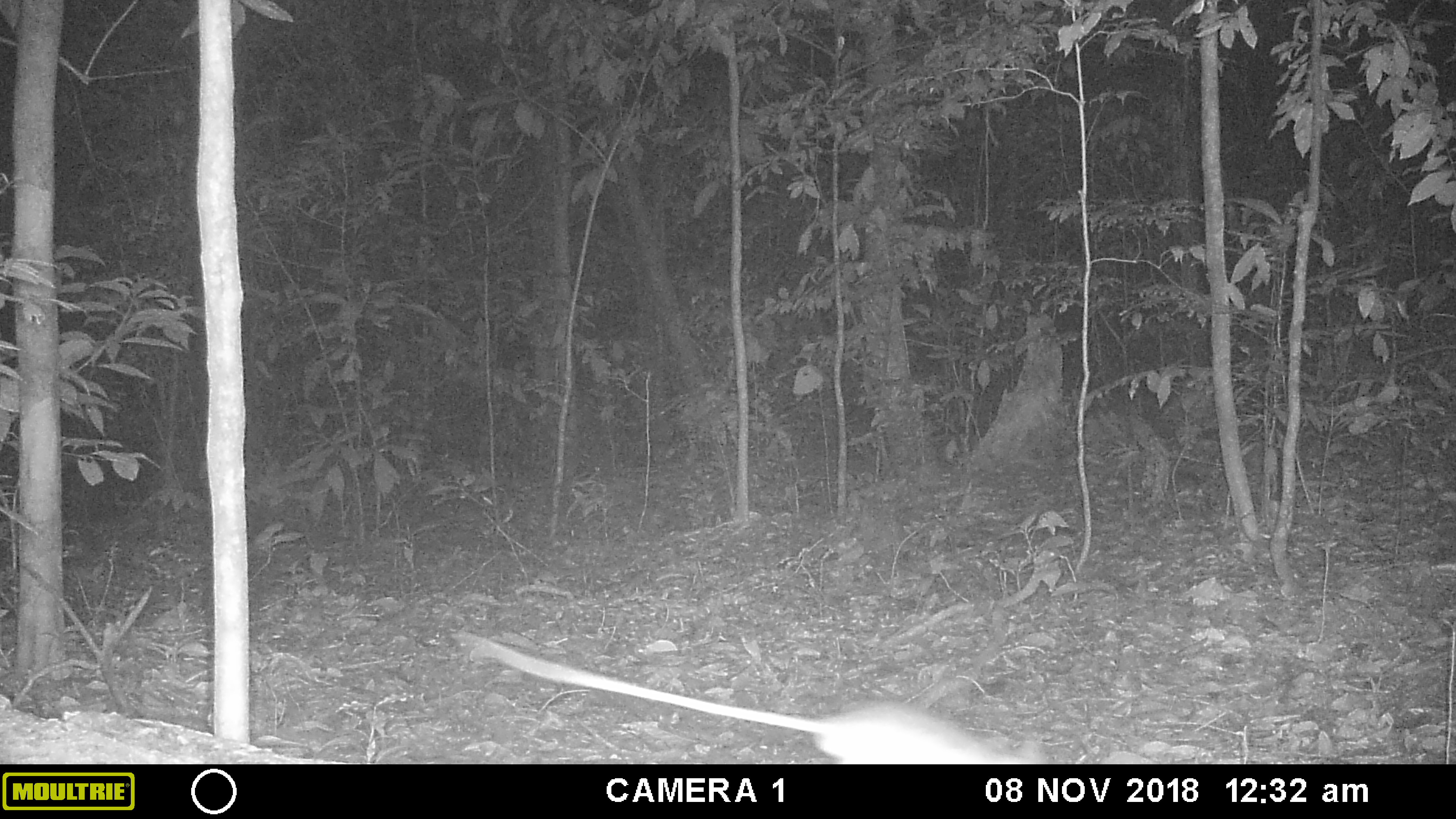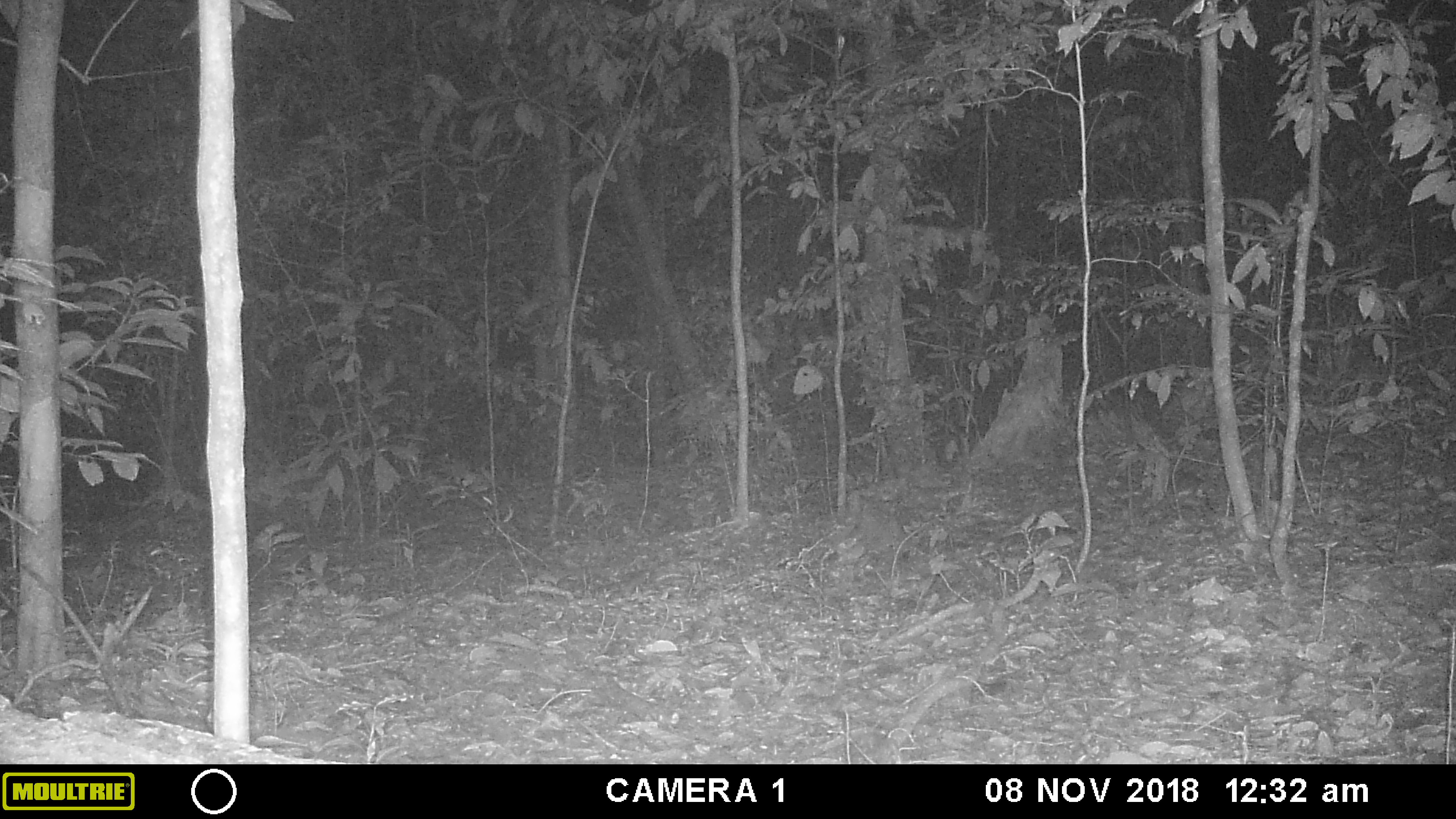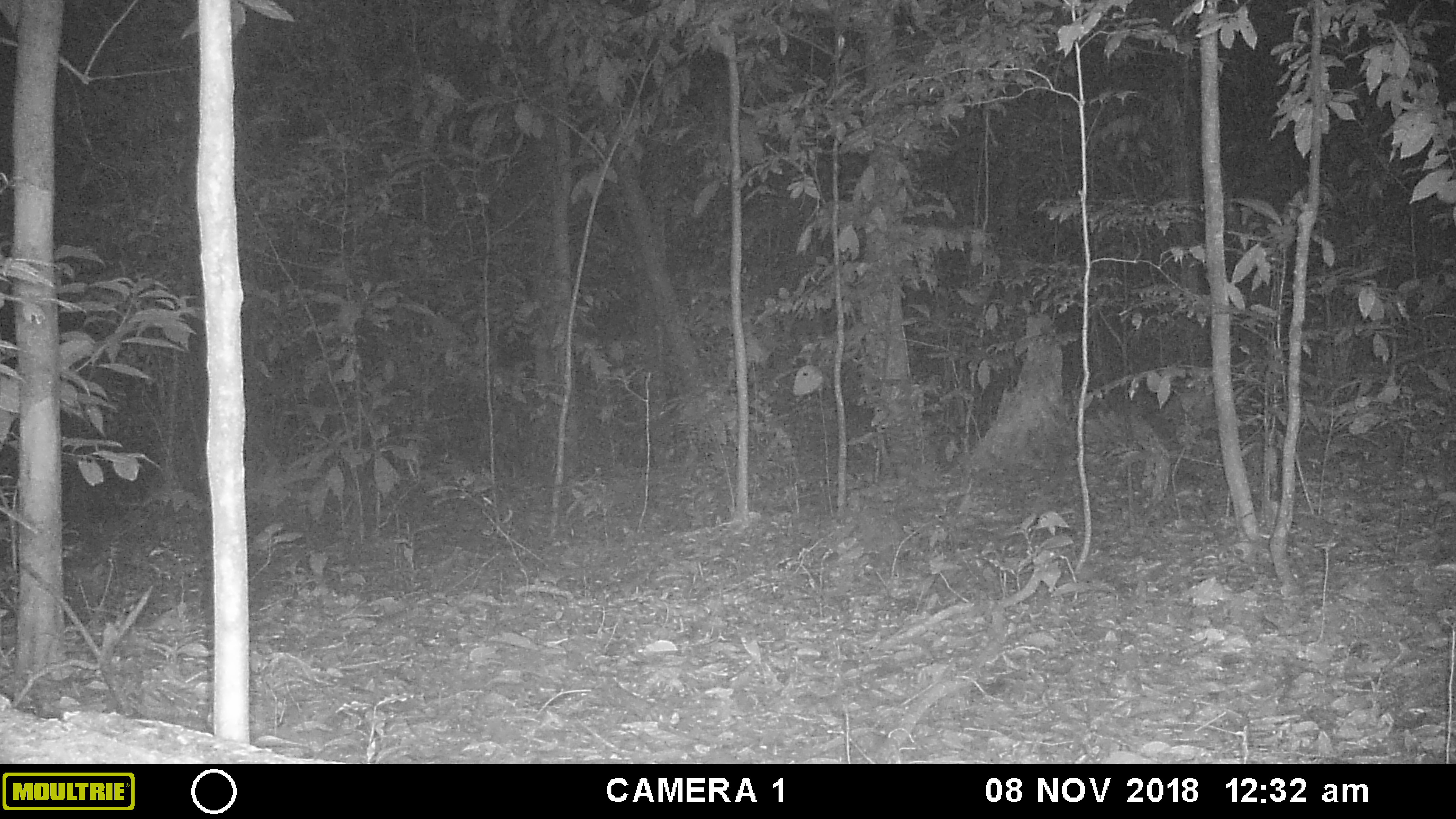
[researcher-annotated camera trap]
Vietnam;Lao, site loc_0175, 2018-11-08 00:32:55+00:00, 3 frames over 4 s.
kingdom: Animalia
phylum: Chordata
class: Mammalia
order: Rodentia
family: Muridae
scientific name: Muridae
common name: old-world mice and rats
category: unidentified murid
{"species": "unidentified murid (old-world mice and rats) (Muridae)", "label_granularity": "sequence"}